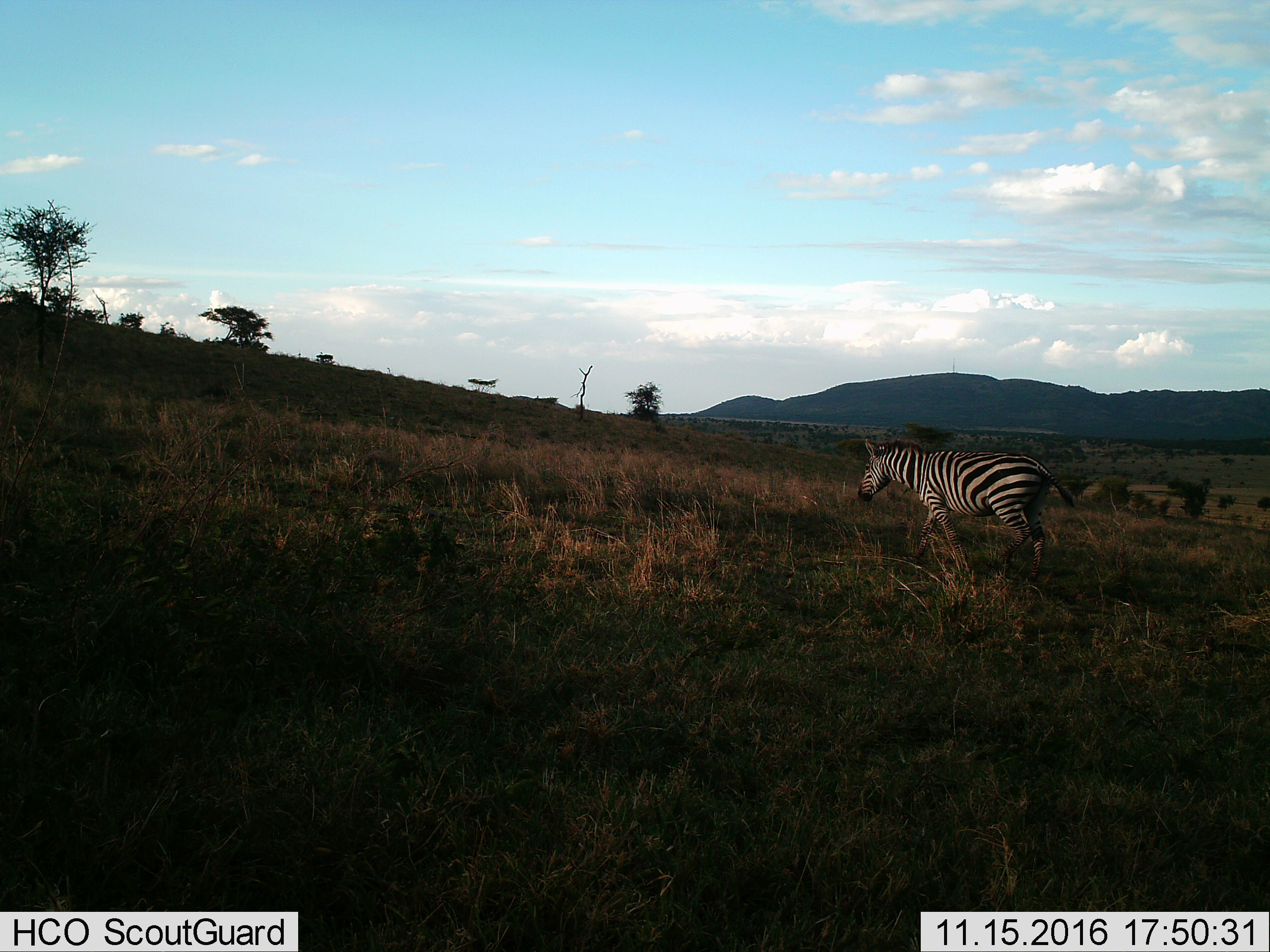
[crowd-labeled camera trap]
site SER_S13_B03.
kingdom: Animalia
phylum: Chordata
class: Mammalia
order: Perissodactyla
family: Equidae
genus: Equus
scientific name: Equus quagga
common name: plains zebra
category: zebraplains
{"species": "zebraplains (plains zebra) (Equus quagga)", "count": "1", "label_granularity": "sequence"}